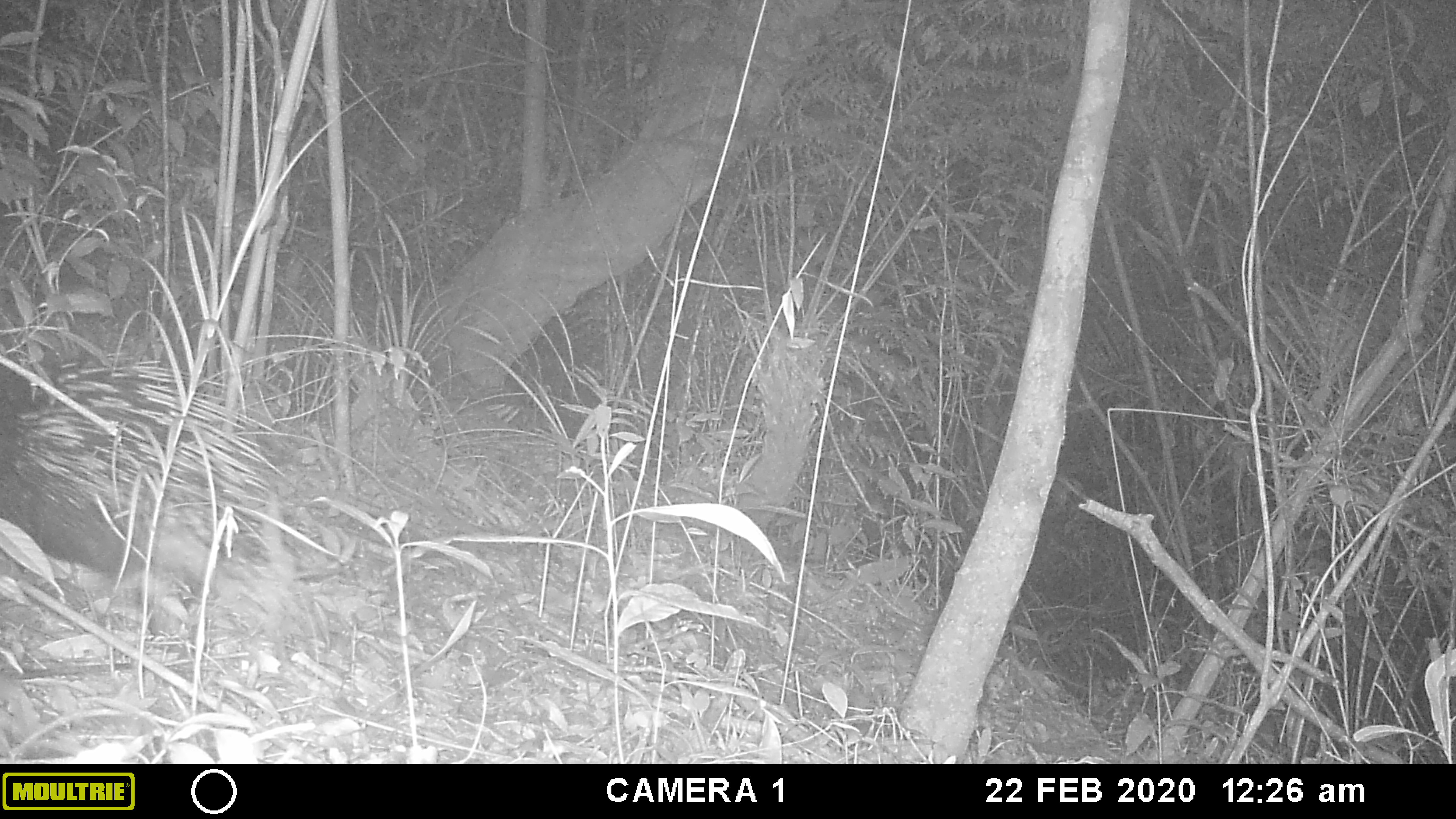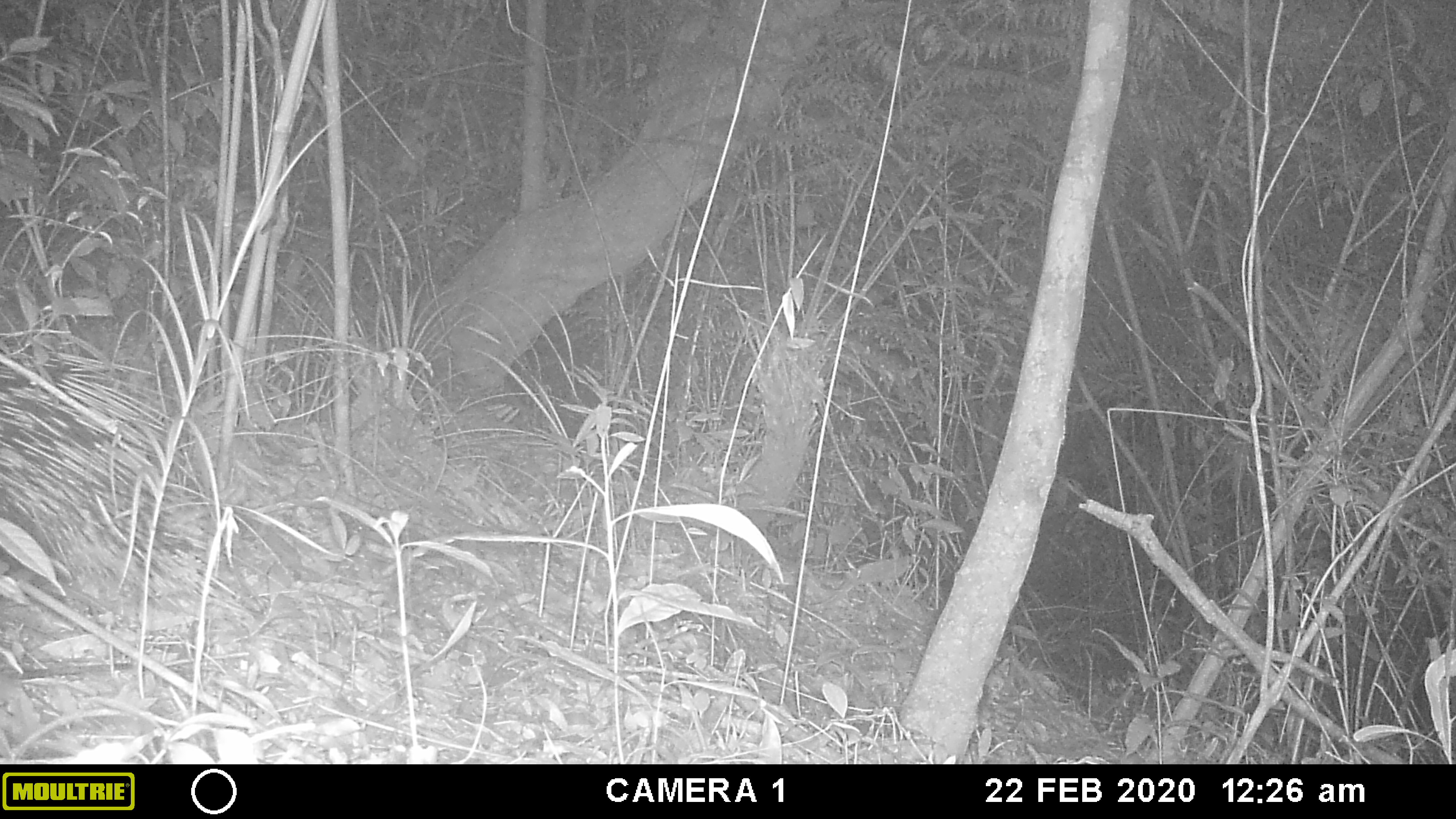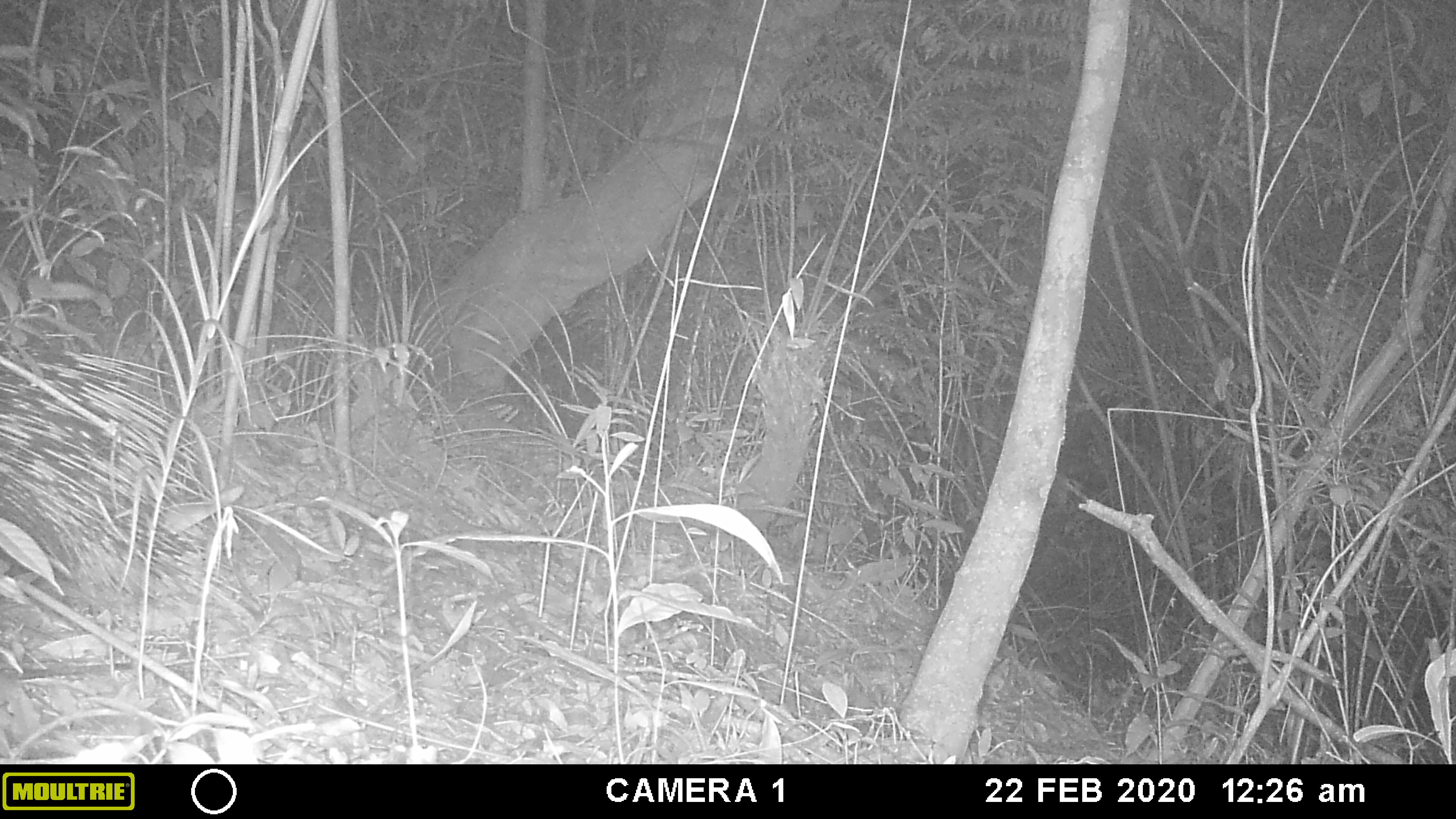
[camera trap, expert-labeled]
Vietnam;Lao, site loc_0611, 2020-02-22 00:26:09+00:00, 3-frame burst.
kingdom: Animalia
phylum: Chordata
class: Mammalia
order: Rodentia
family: Hystricidae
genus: Hystrix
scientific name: Hystrix brachyura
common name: malayan porcupine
Malayan porcupine (Hystrix brachyura). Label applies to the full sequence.